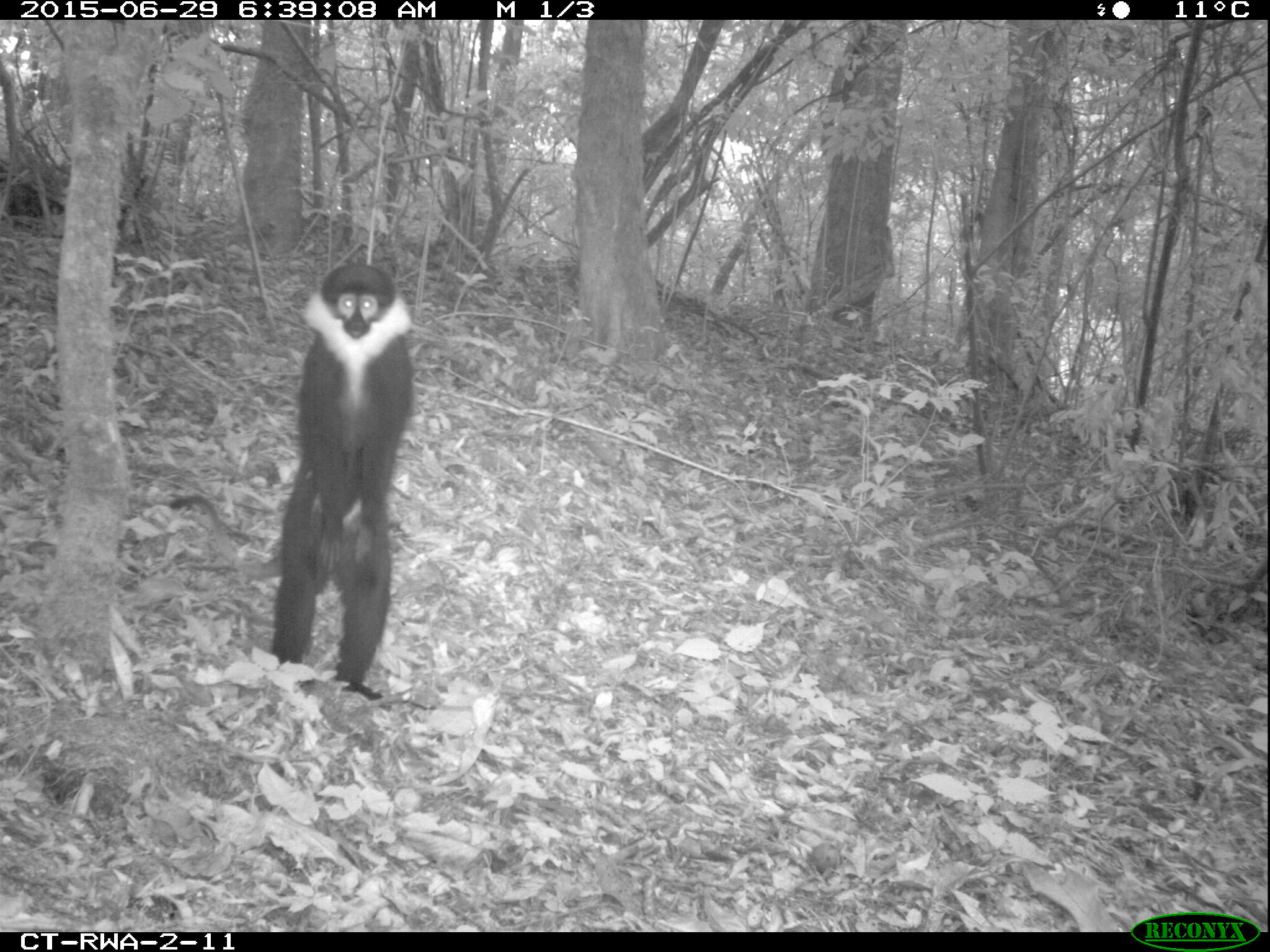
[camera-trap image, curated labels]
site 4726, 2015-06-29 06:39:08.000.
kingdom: Animalia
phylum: Chordata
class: Mammalia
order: Primates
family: Cercopithecidae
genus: Allochrocebus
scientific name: Allochrocebus lhoesti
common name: l'hoest's monkey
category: cercopithecus lhoesti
Cercopithecus lhoesti (l'hoest's monkey) (Allochrocebus lhoesti), count 1.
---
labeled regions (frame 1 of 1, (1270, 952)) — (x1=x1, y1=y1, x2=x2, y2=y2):
cercopithecus lhoesti: (x1=272, y1=262, x2=412, y2=700)